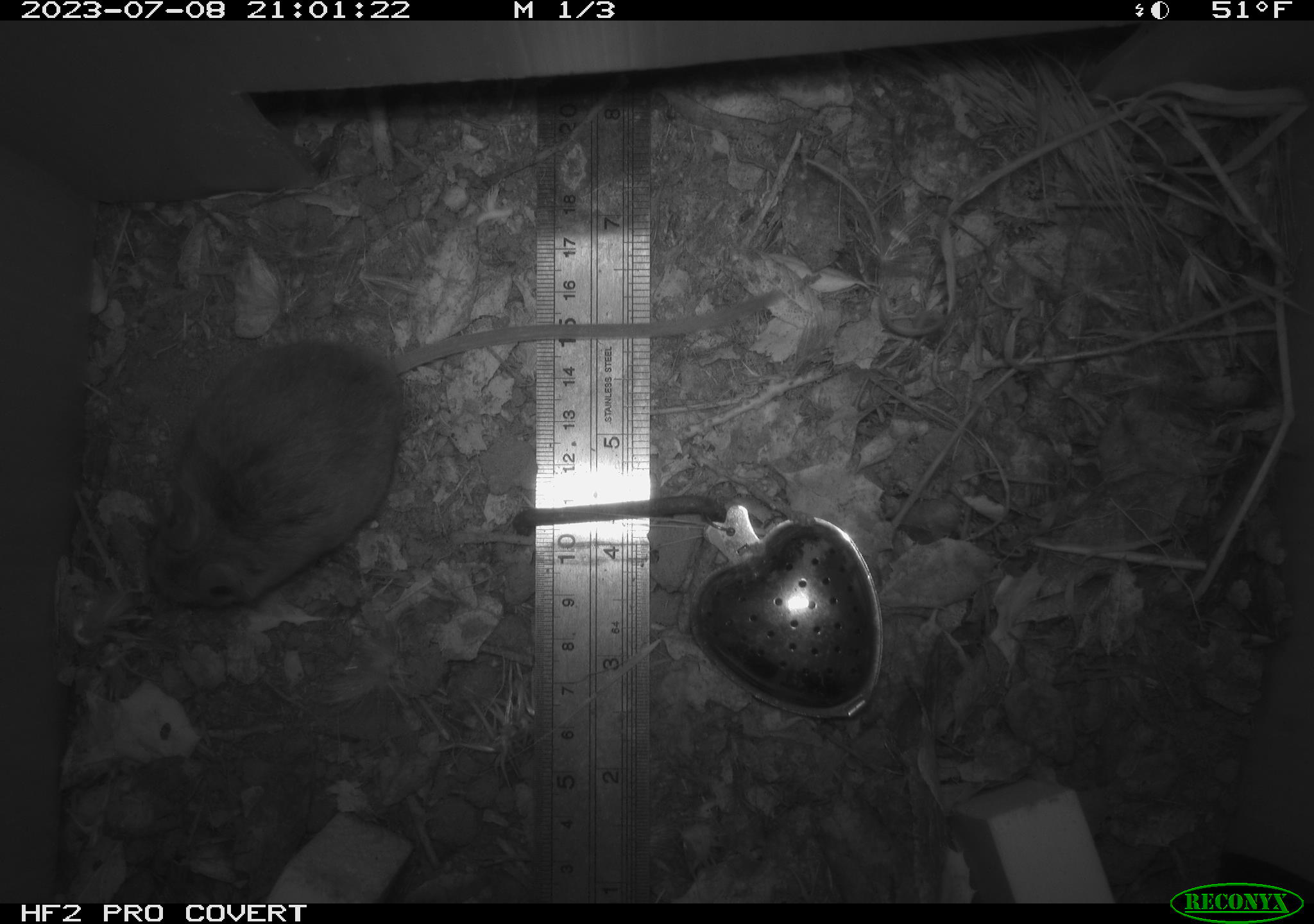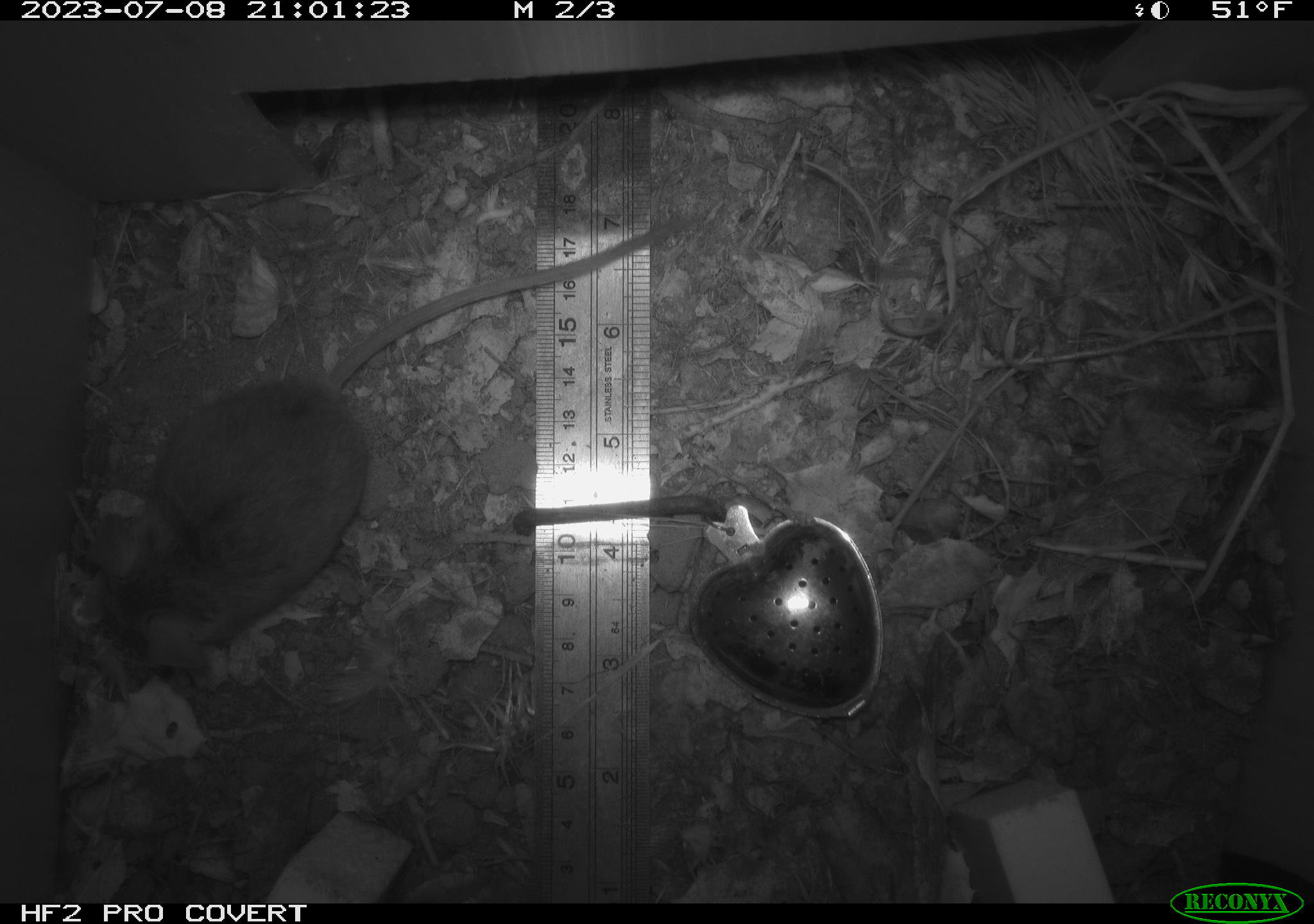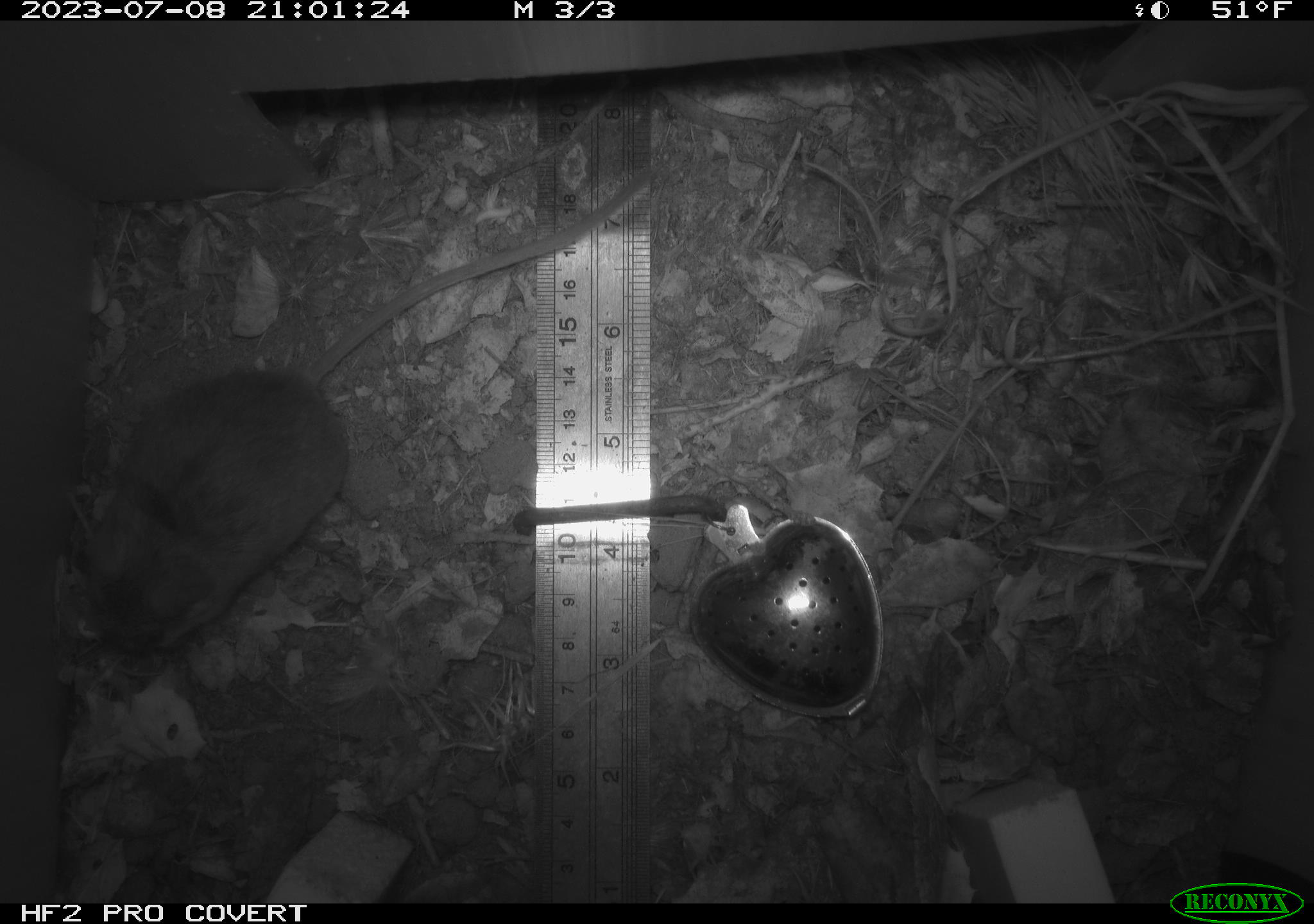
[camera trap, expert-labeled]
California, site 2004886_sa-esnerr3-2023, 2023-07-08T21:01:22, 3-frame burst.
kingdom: Animalia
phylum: Chordata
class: Mammalia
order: Rodentia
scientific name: Rodentia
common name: mouse species